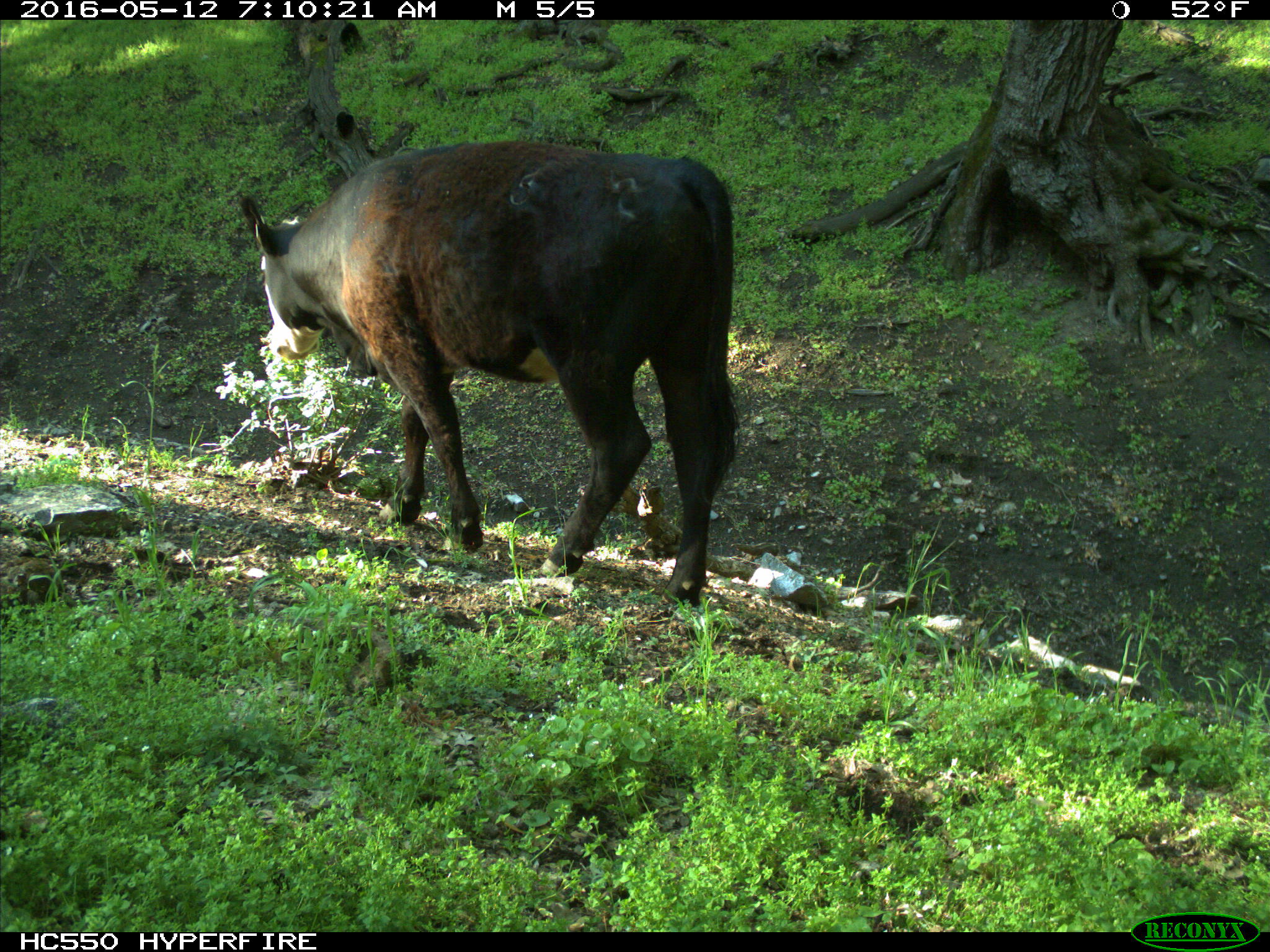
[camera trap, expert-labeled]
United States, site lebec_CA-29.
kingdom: Animalia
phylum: Chordata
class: Mammalia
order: Artiodactyla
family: Bovidae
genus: Bos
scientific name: Bos taurus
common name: domestic cow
Bos taurus (domestic cow).